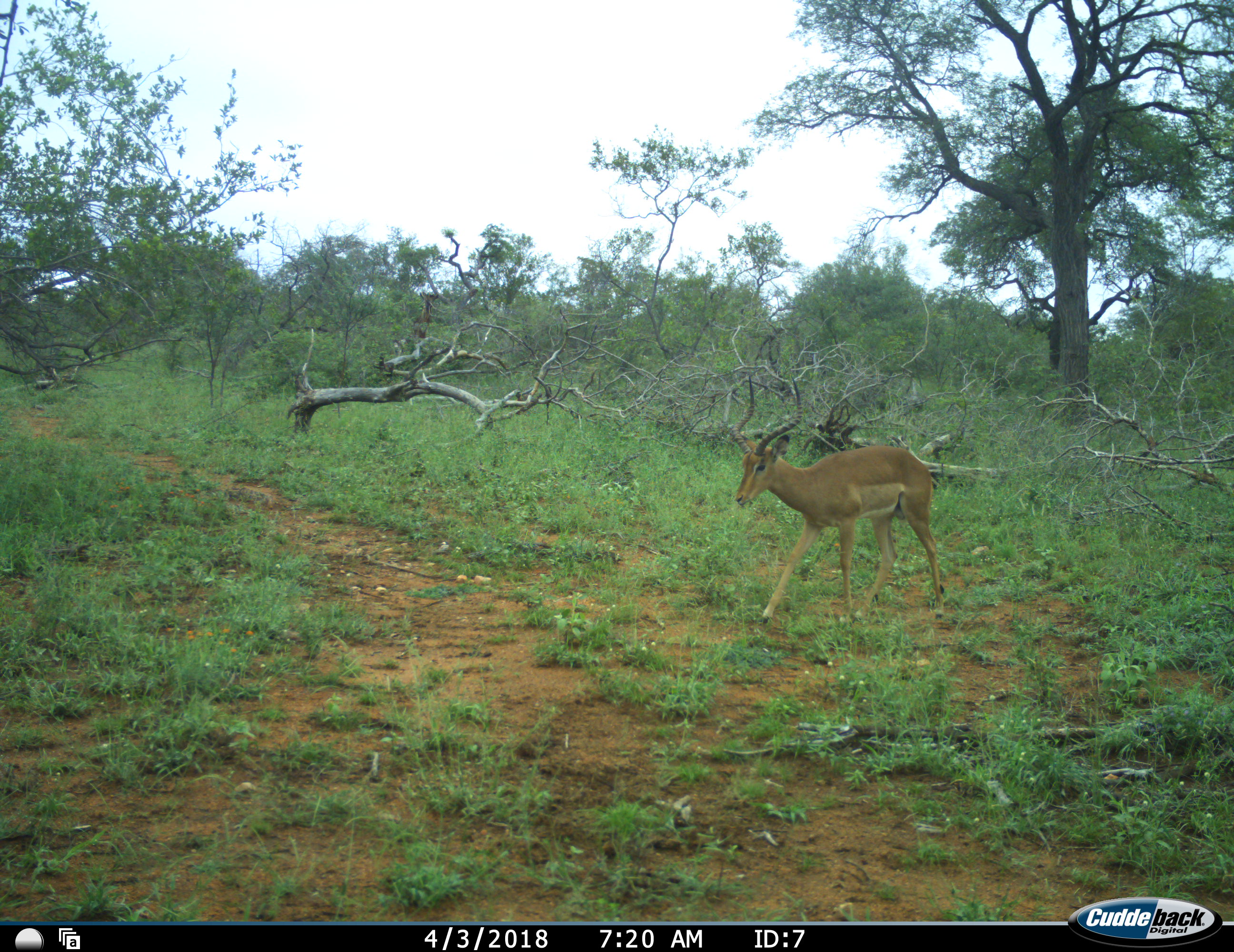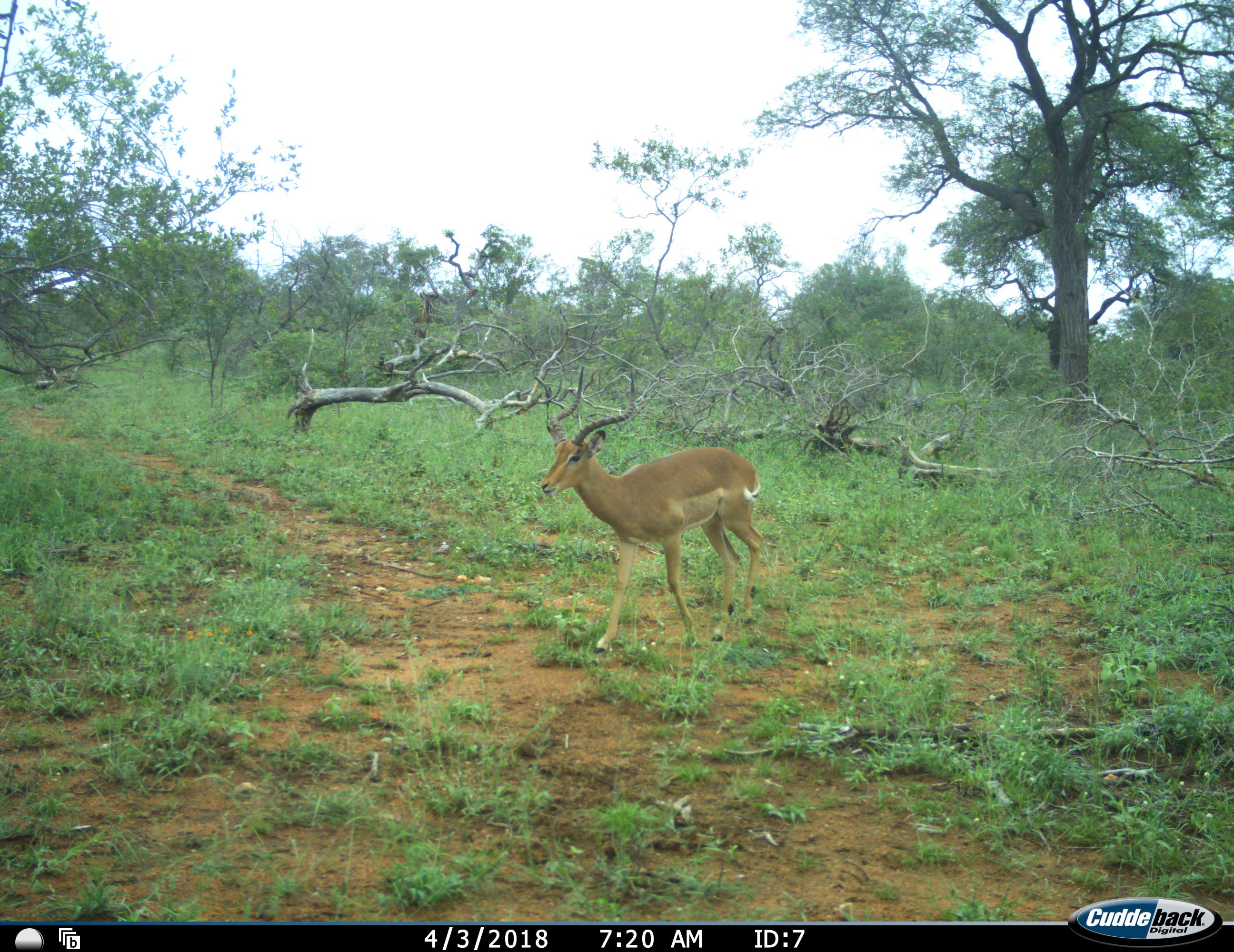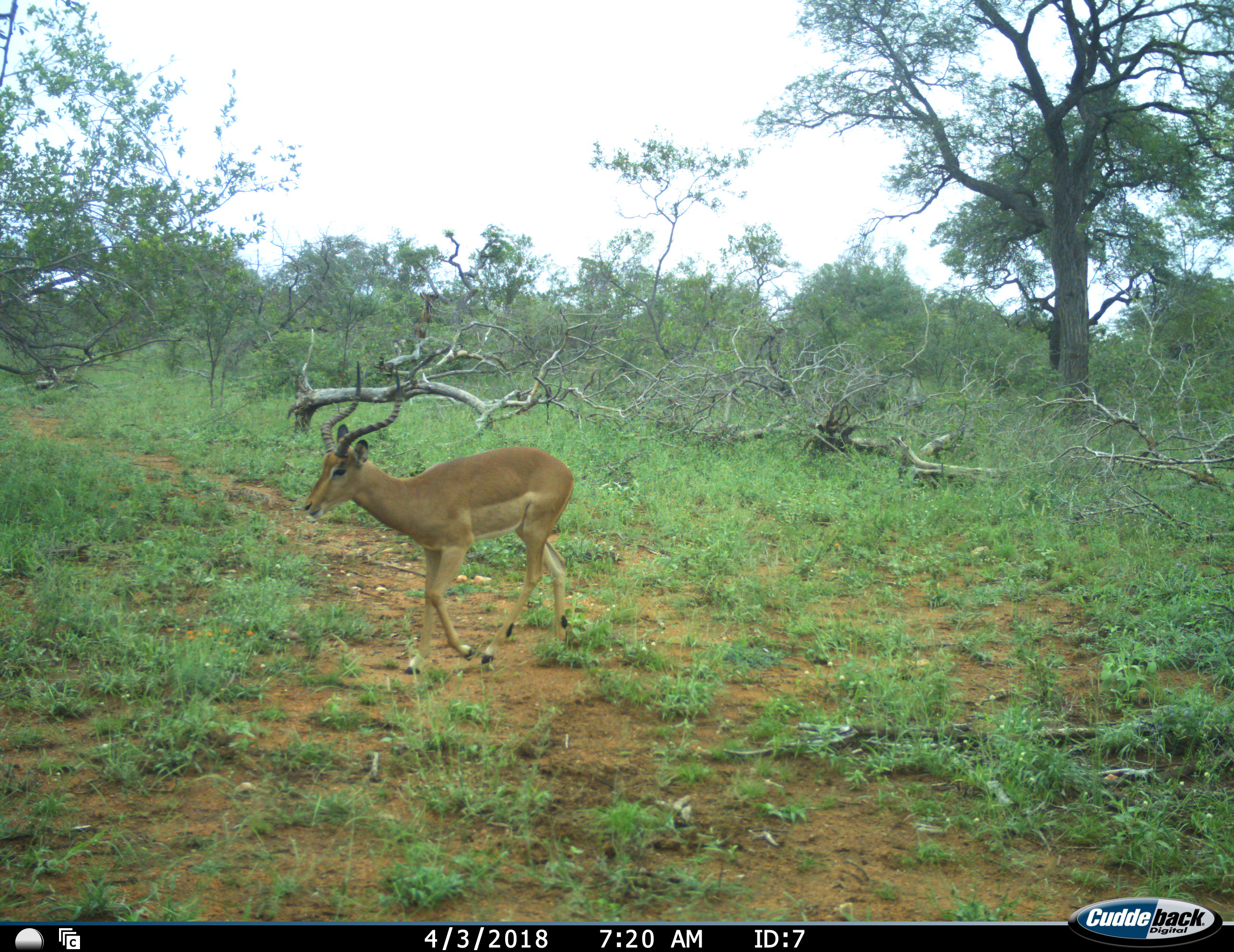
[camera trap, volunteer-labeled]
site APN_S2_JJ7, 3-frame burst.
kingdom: Animalia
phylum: Chordata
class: Mammalia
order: Artiodactyla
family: Bovidae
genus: Aepyceros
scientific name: Aepyceros melampus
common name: impala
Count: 1.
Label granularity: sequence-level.